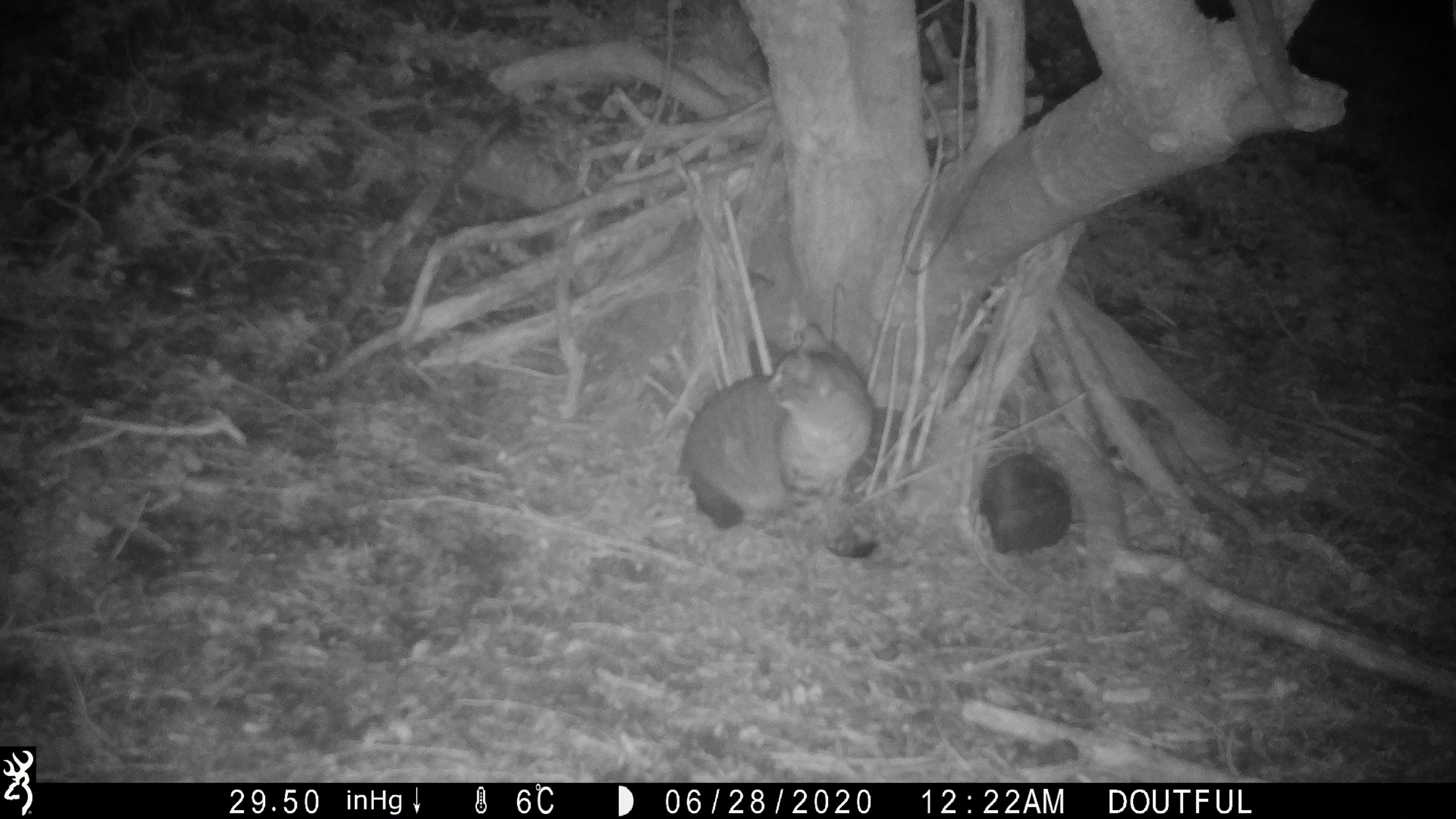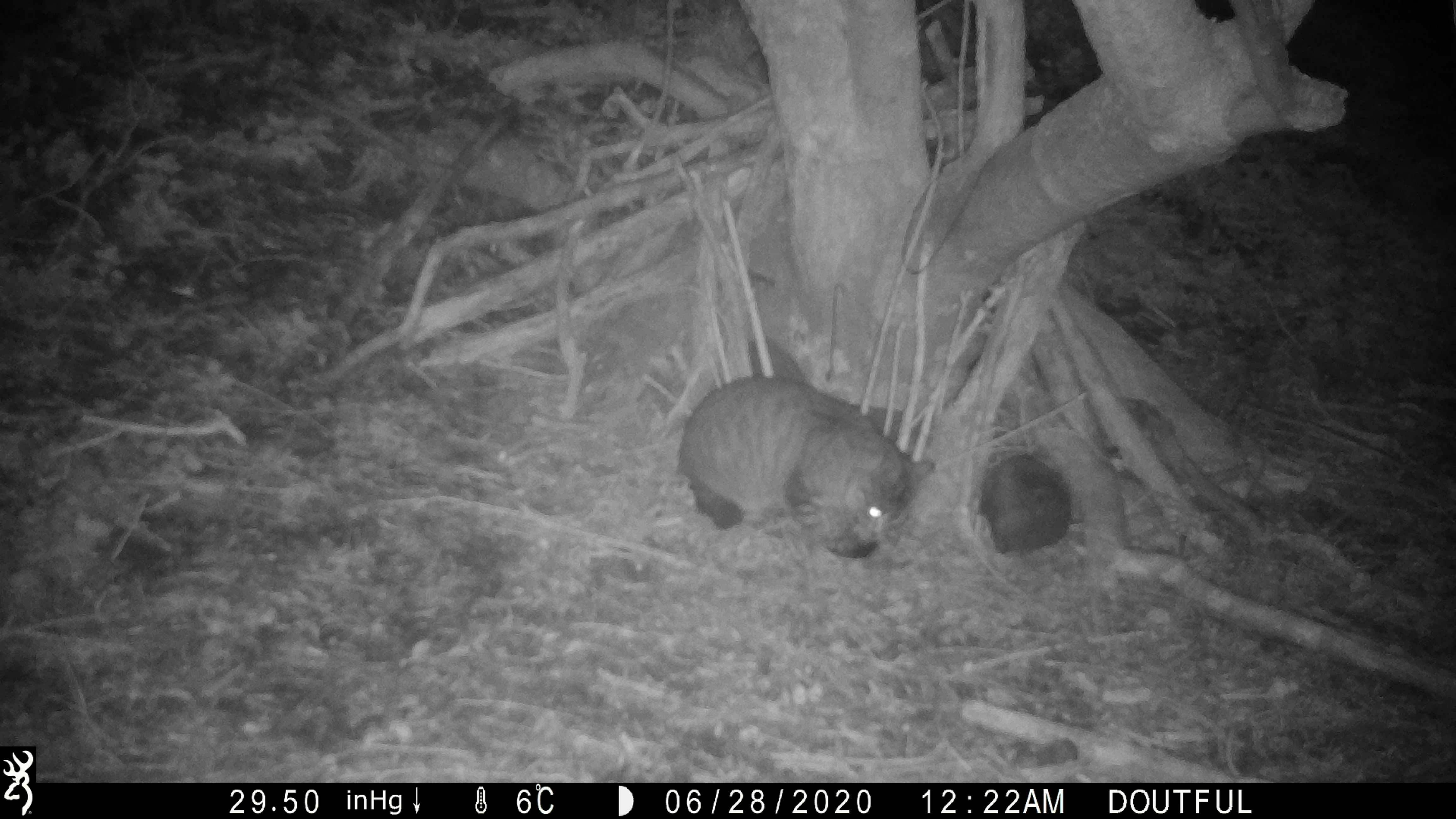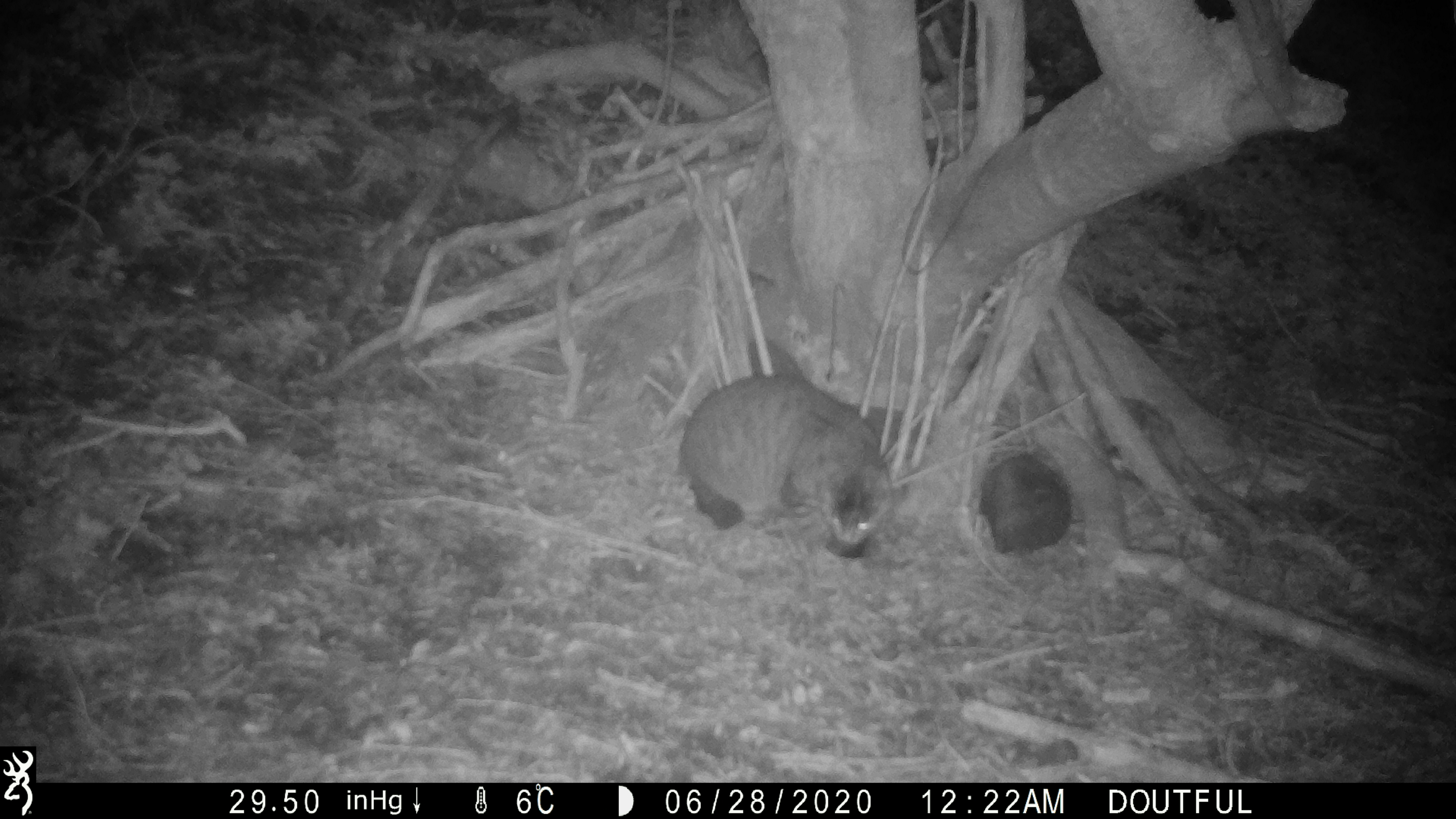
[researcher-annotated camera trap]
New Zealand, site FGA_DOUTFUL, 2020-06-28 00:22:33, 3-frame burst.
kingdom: Animalia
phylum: Chordata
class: Mammalia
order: Carnivora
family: Felidae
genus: Felis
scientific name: Felis catus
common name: domestic cat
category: cat